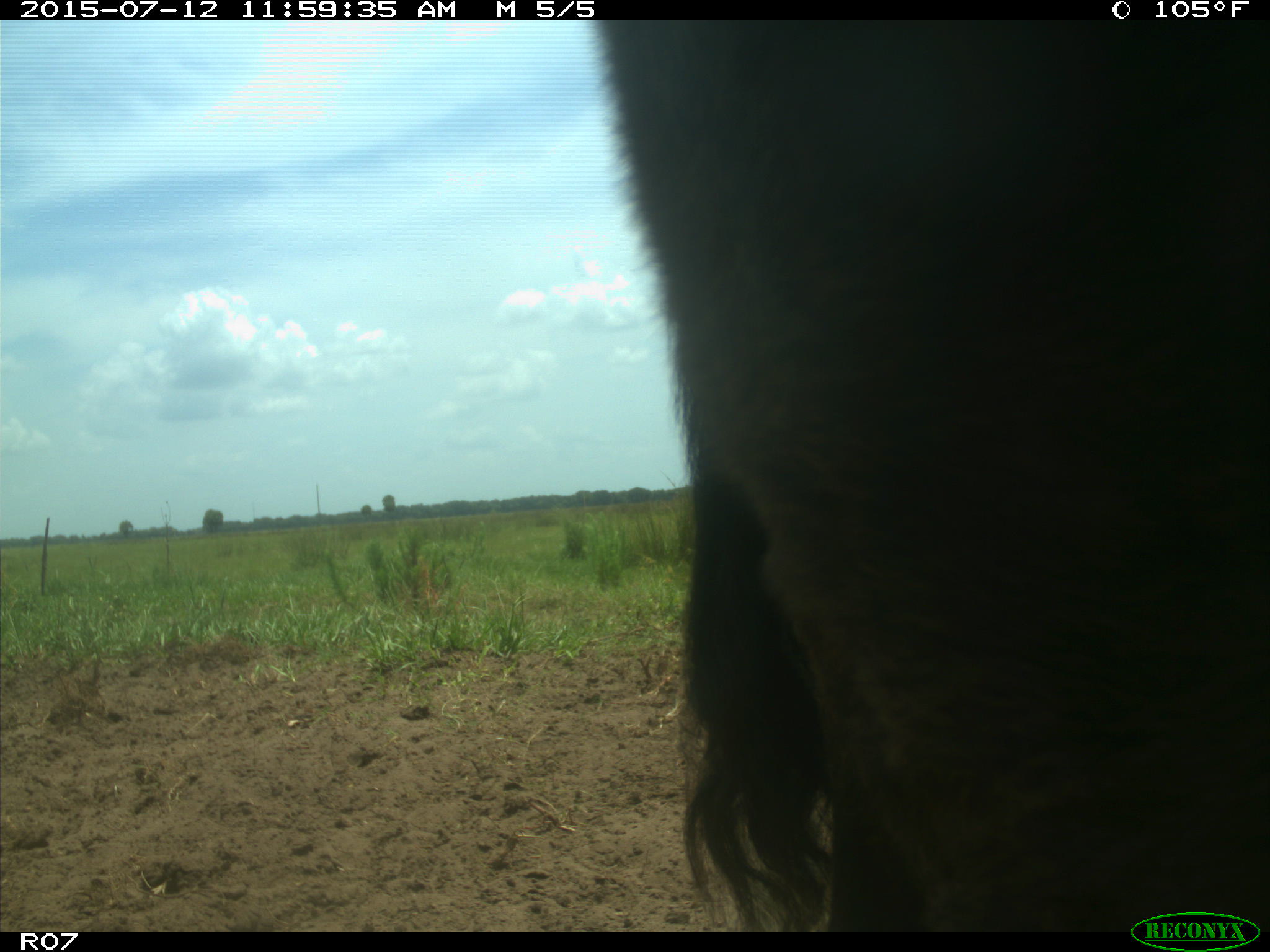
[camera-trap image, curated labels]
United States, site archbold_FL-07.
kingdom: Animalia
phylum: Chordata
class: Mammalia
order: Artiodactyla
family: Bovidae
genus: Bos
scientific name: Bos taurus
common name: domestic cow